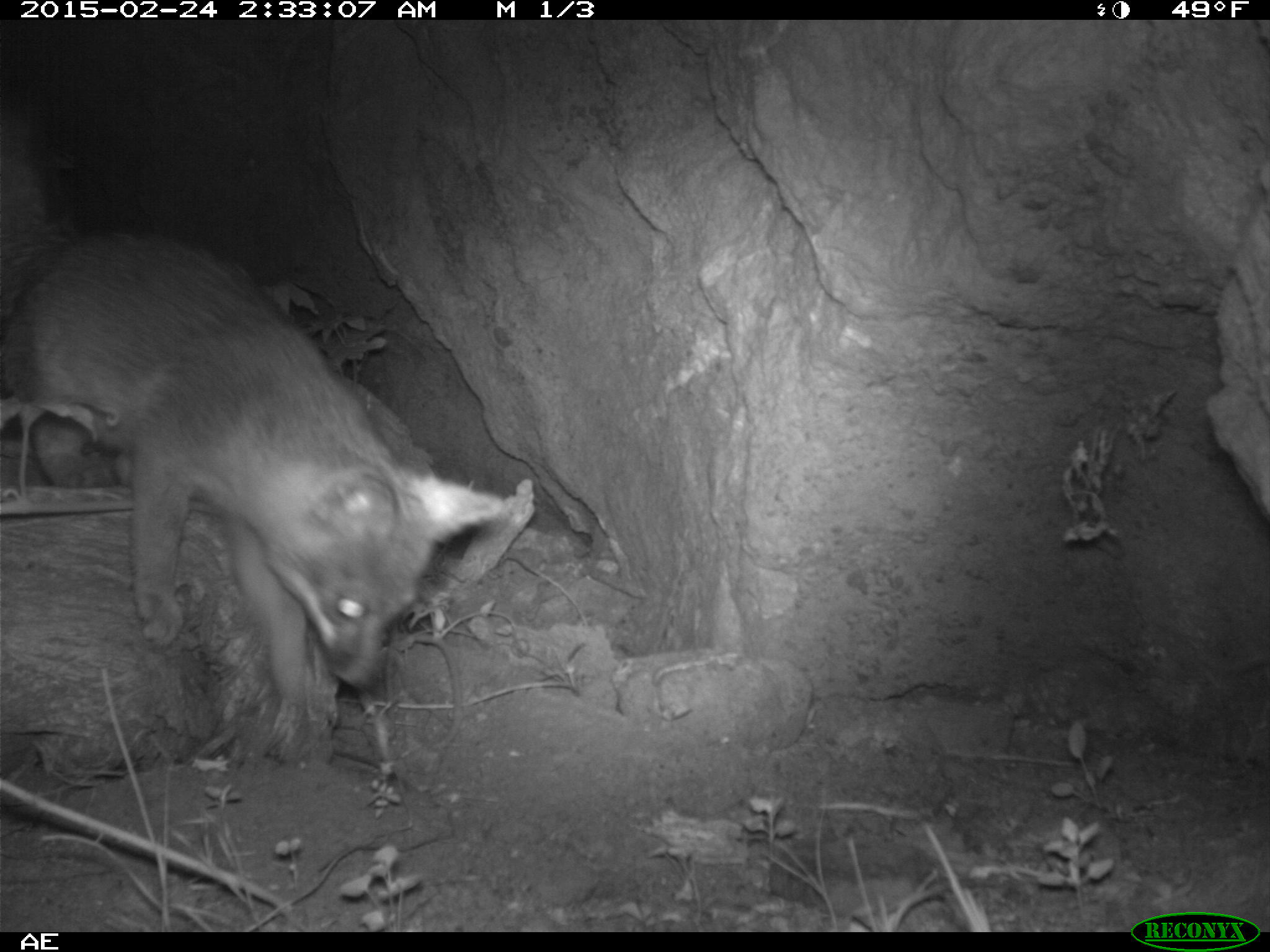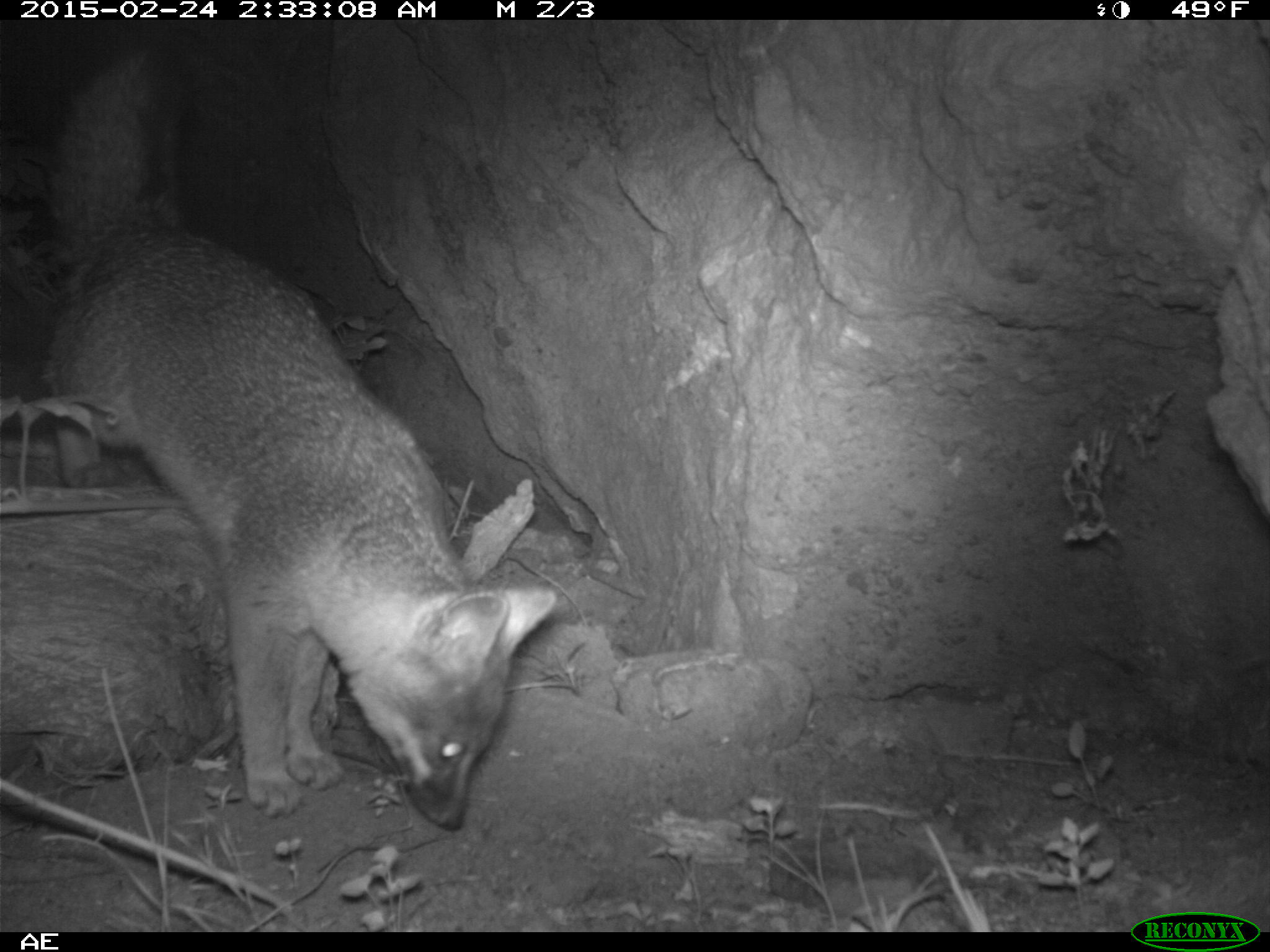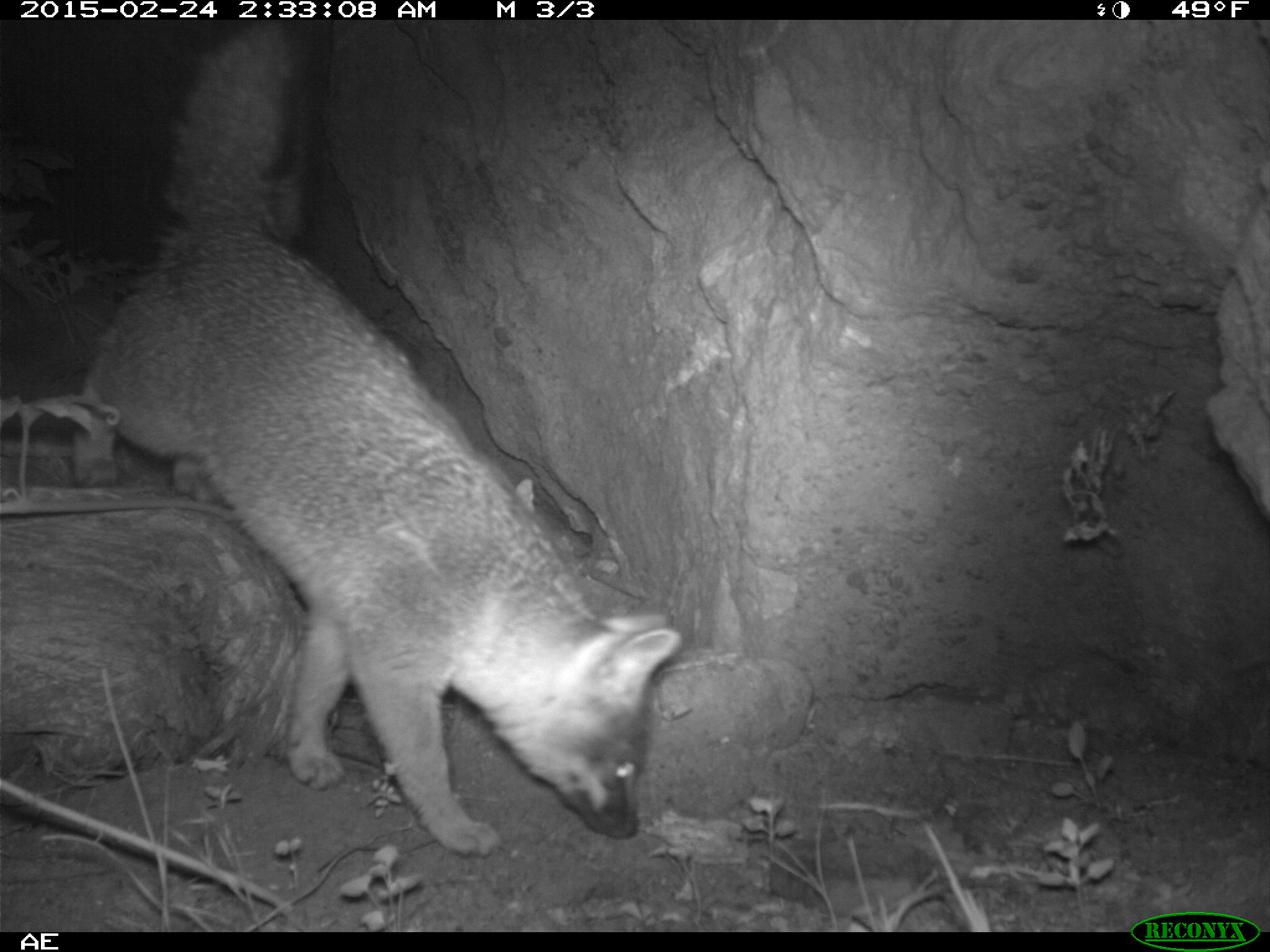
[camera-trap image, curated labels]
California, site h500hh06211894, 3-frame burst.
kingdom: Animalia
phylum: Chordata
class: Mammalia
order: Carnivora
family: Canidae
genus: Urocyon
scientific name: Urocyon littoralis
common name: island fox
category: fox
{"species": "fox (island fox) (Urocyon littoralis)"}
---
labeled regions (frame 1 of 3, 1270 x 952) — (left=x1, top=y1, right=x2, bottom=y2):
fox: (left=0, top=119, right=505, bottom=721)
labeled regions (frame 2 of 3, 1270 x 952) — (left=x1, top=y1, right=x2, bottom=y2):
fox: (left=43, top=47, right=555, bottom=829)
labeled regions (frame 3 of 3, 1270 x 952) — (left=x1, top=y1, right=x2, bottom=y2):
fox: (left=66, top=19, right=687, bottom=856)